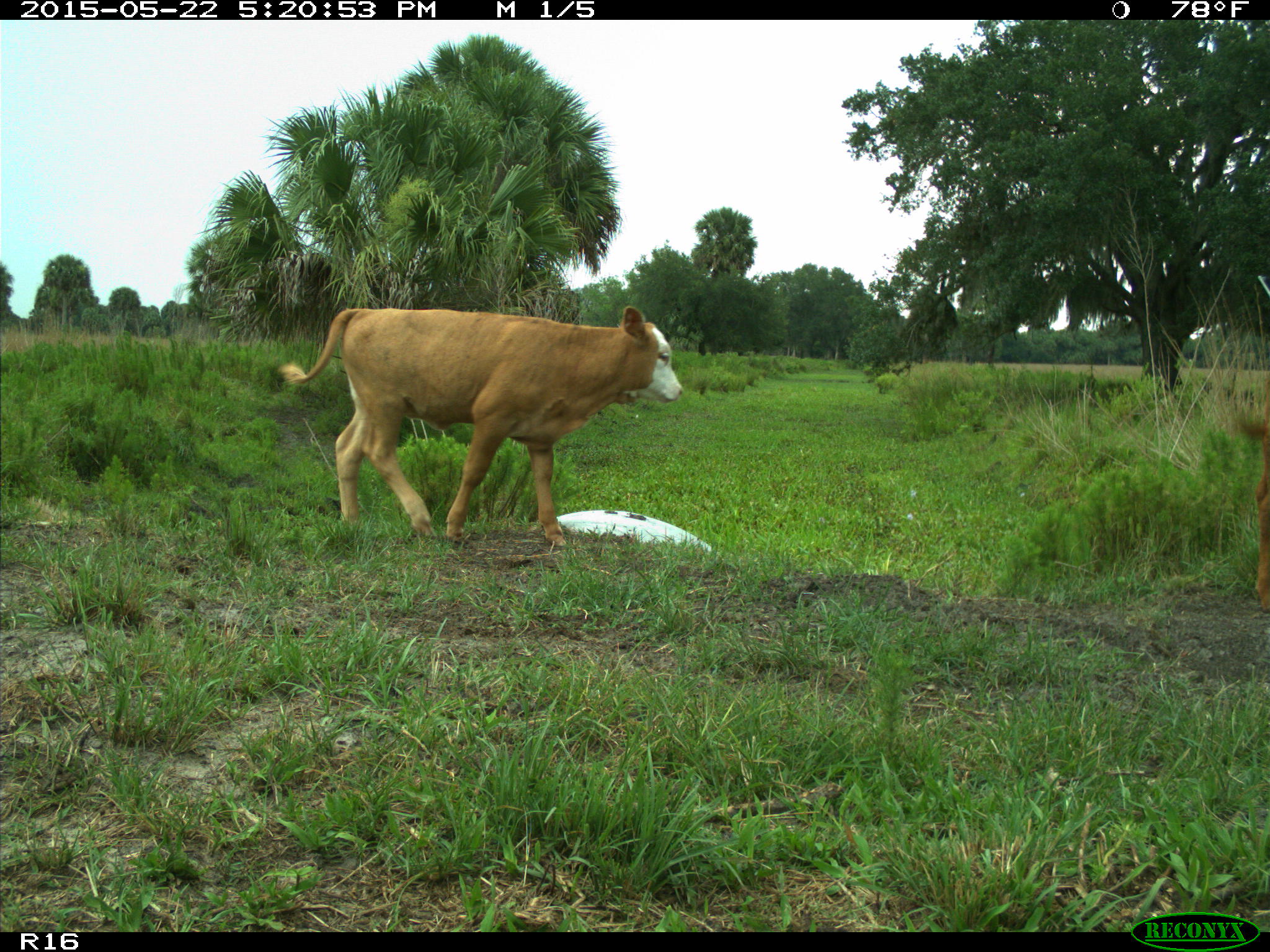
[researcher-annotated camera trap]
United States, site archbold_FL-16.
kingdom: Animalia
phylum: Chordata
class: Mammalia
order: Artiodactyla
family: Bovidae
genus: Bos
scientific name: Bos taurus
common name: domestic cow